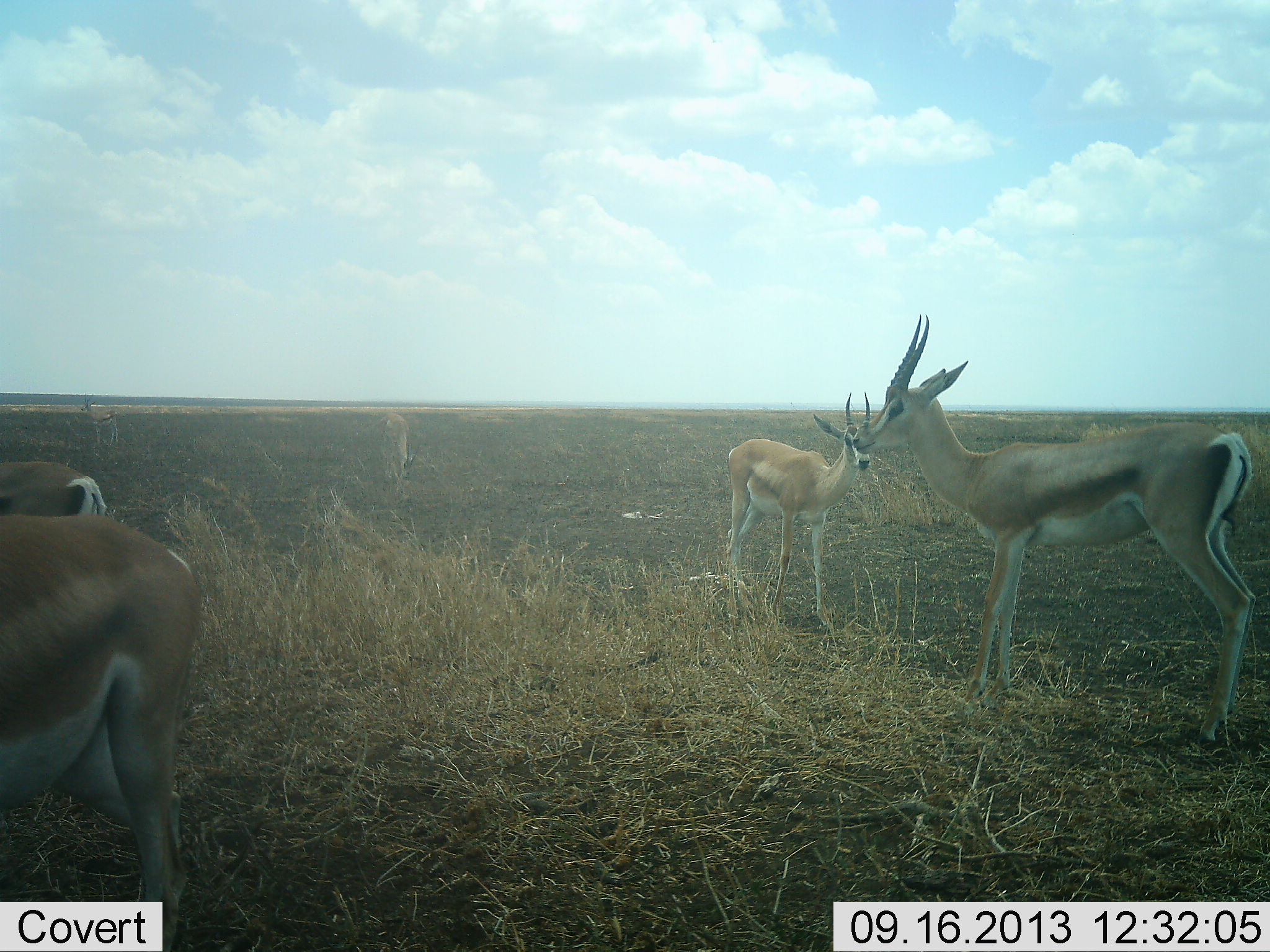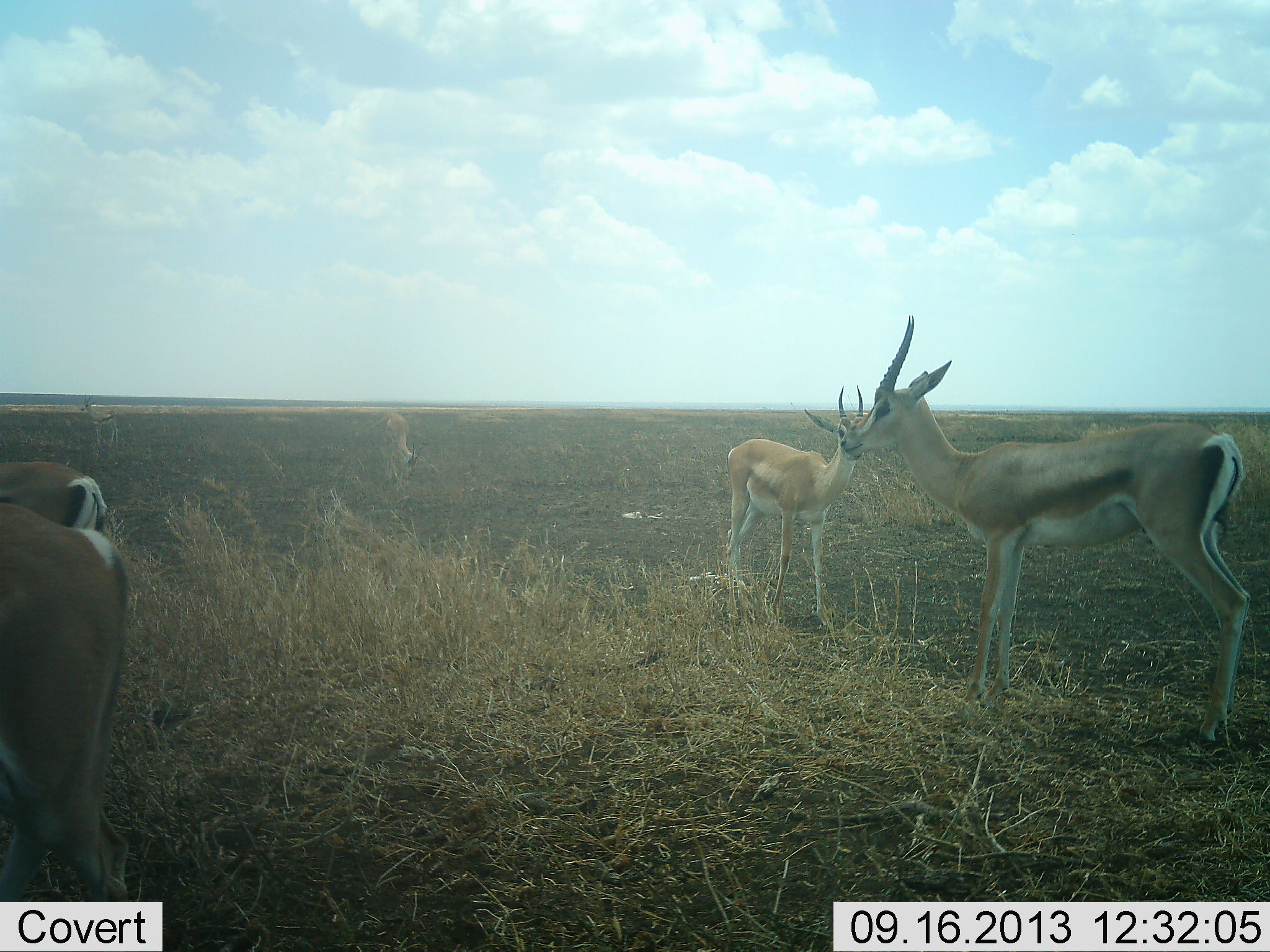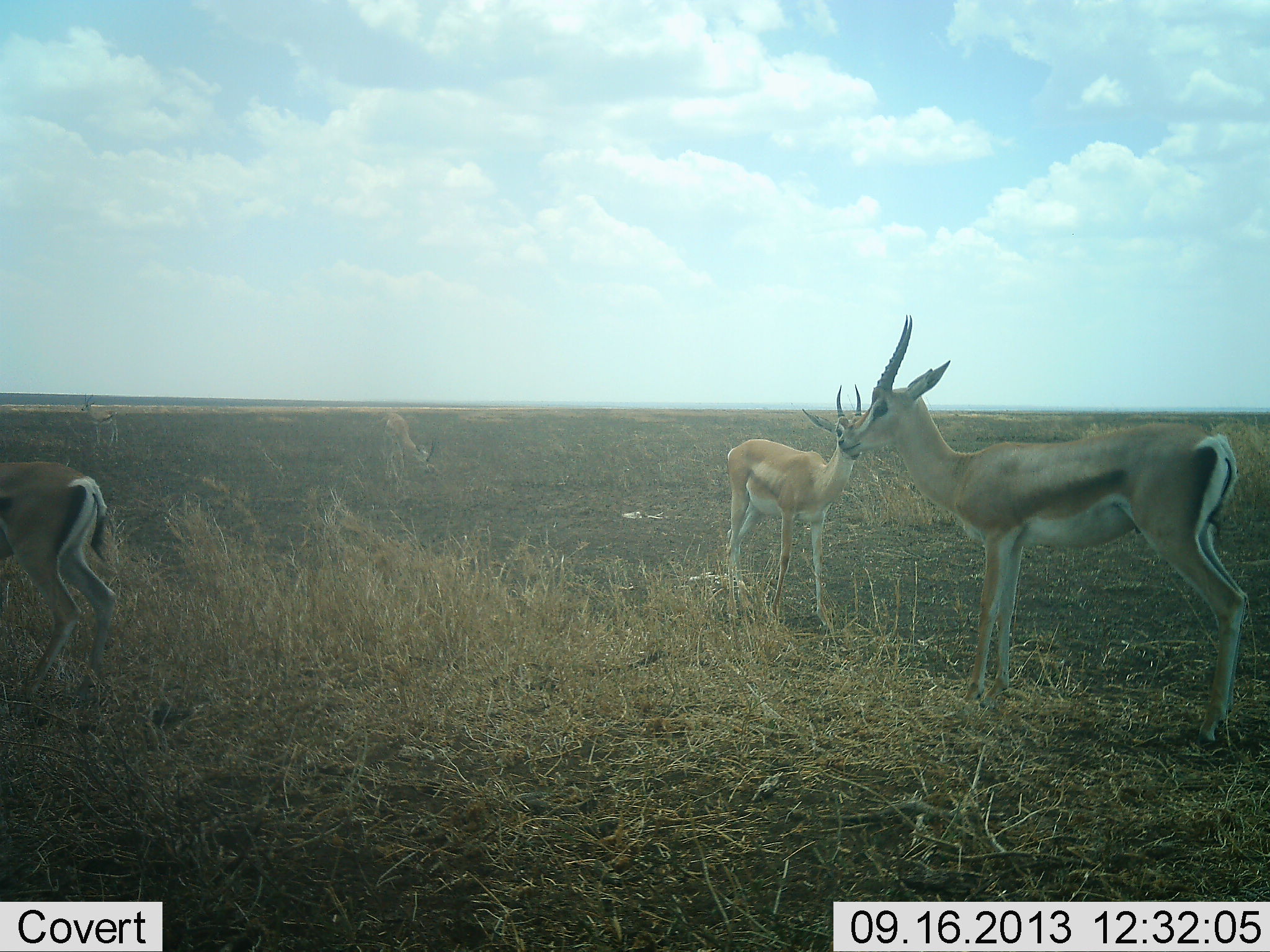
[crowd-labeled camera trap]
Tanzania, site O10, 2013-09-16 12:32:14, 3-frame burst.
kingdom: Animalia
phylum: Chordata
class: Mammalia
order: Artiodactyla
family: Bovidae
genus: Nanger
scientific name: Nanger granti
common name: grant's gazelle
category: gazellegrants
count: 5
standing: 100%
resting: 0%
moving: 45%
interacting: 0%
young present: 0%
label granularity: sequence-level